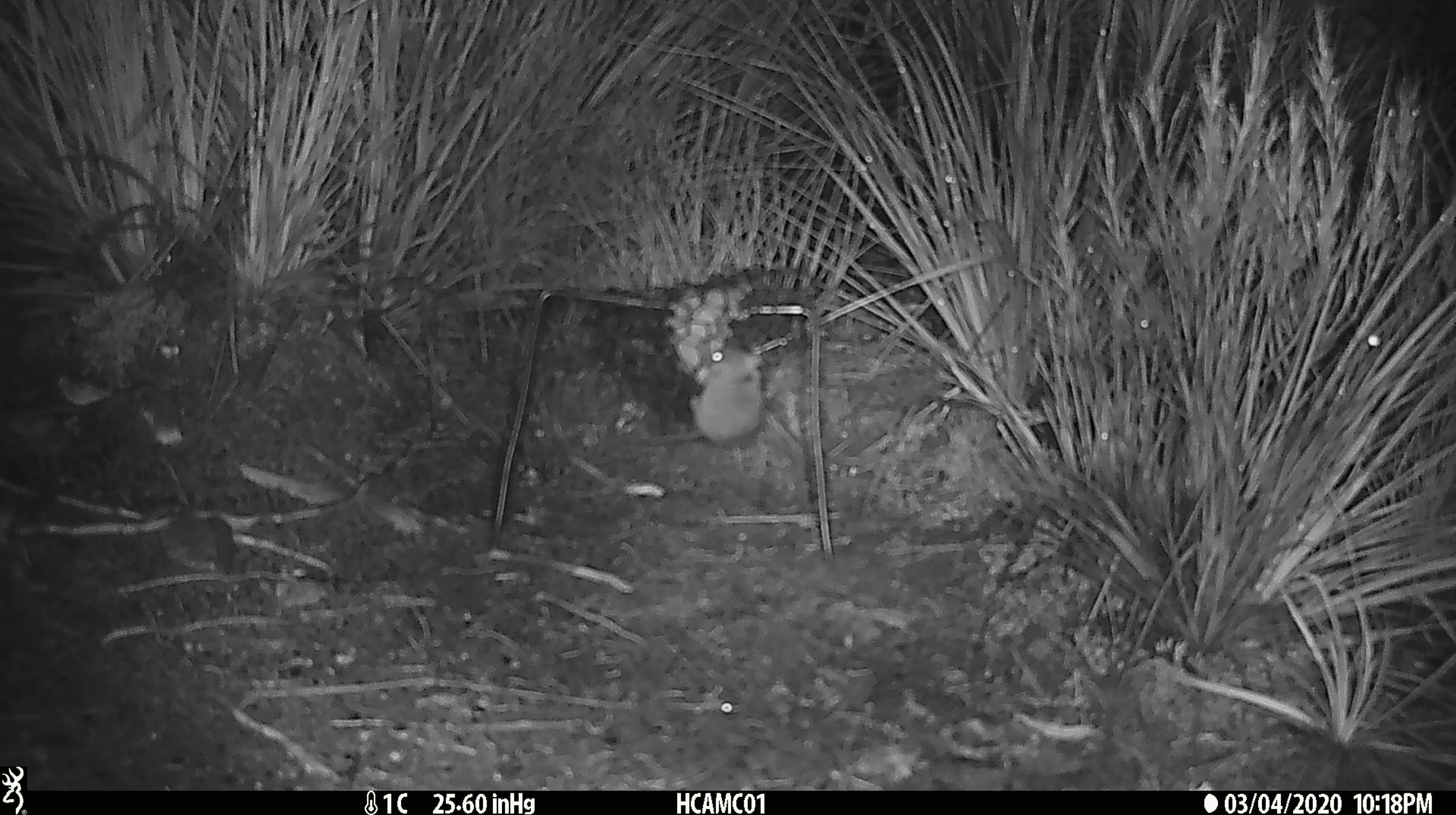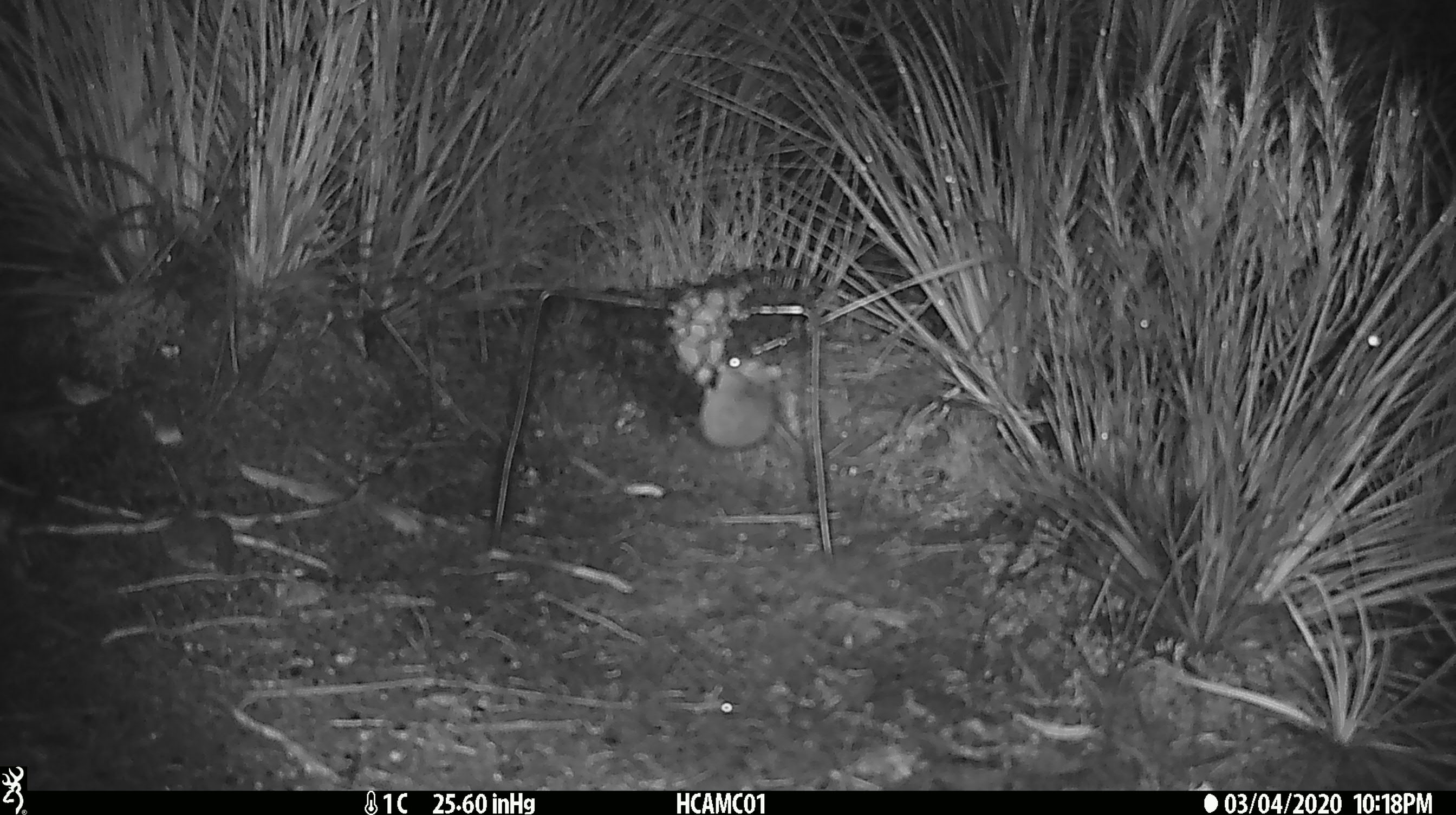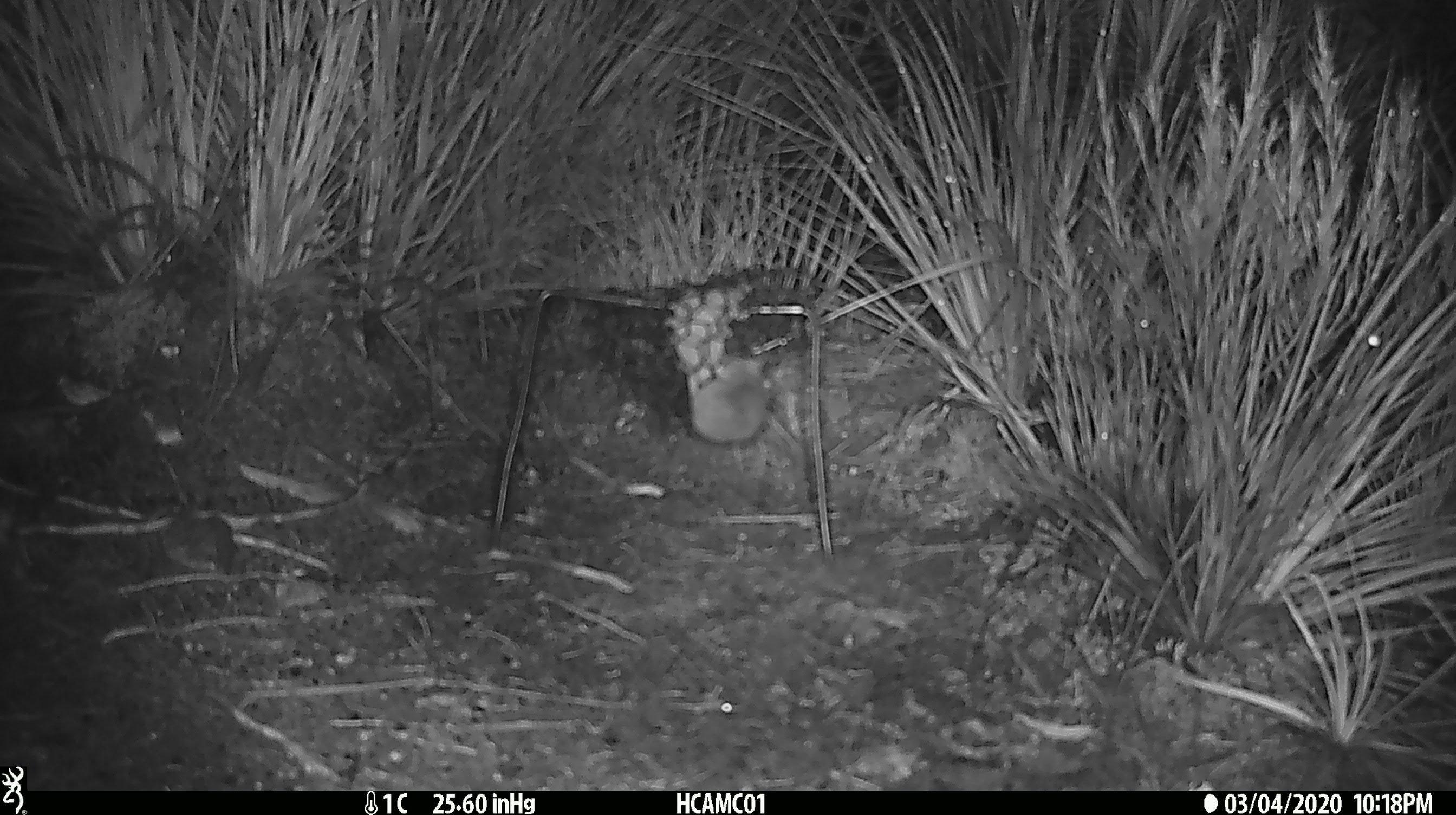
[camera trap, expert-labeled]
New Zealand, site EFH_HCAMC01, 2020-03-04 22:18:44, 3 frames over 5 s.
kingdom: Animalia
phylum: Chordata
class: Mammalia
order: Rodentia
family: Muridae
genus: Mus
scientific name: Mus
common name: mouse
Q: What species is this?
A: Mouse (Mus).